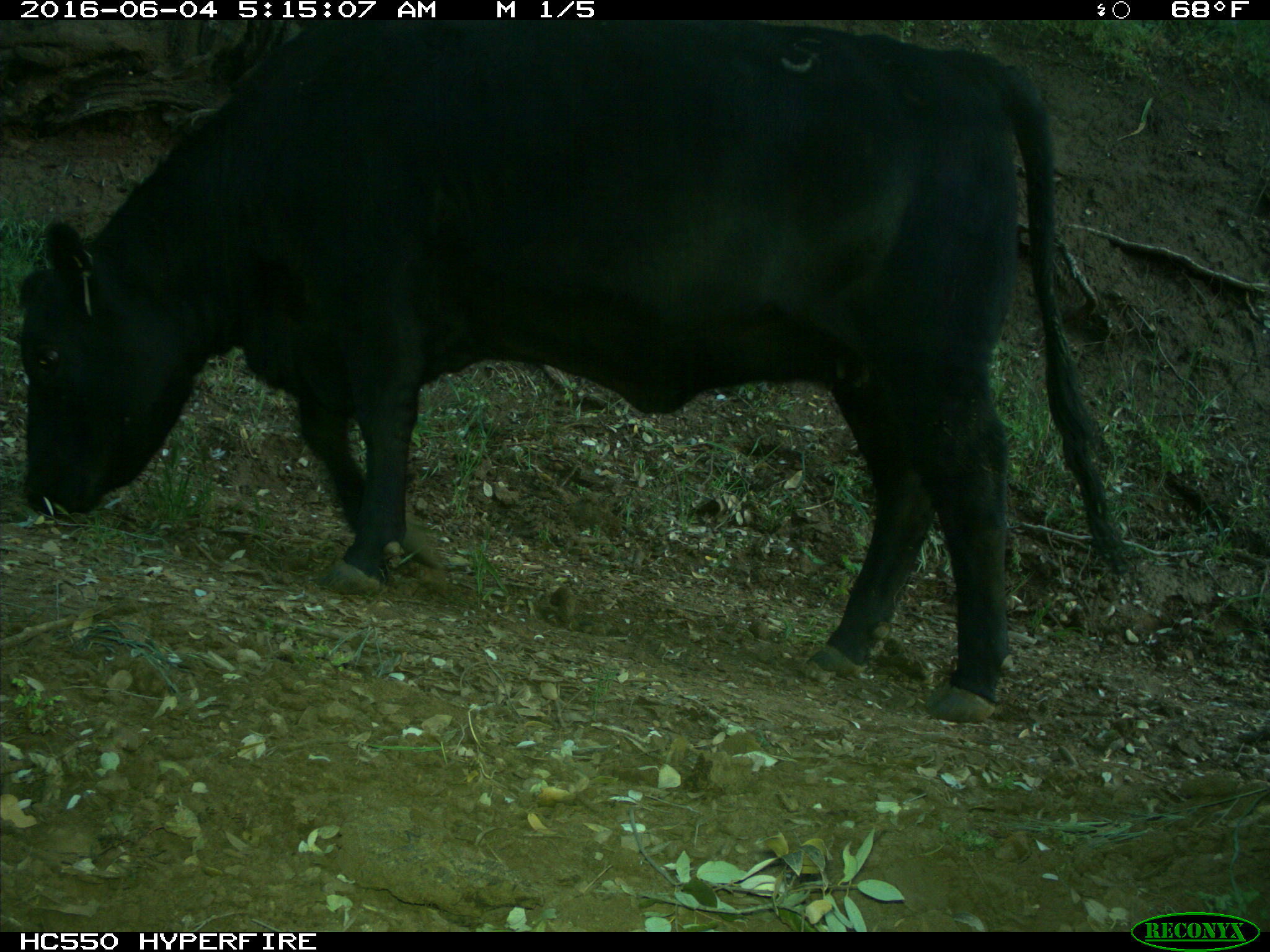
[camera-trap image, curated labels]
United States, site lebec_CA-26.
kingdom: Animalia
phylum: Chordata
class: Mammalia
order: Artiodactyla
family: Bovidae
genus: Bos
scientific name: Bos taurus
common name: domestic cow